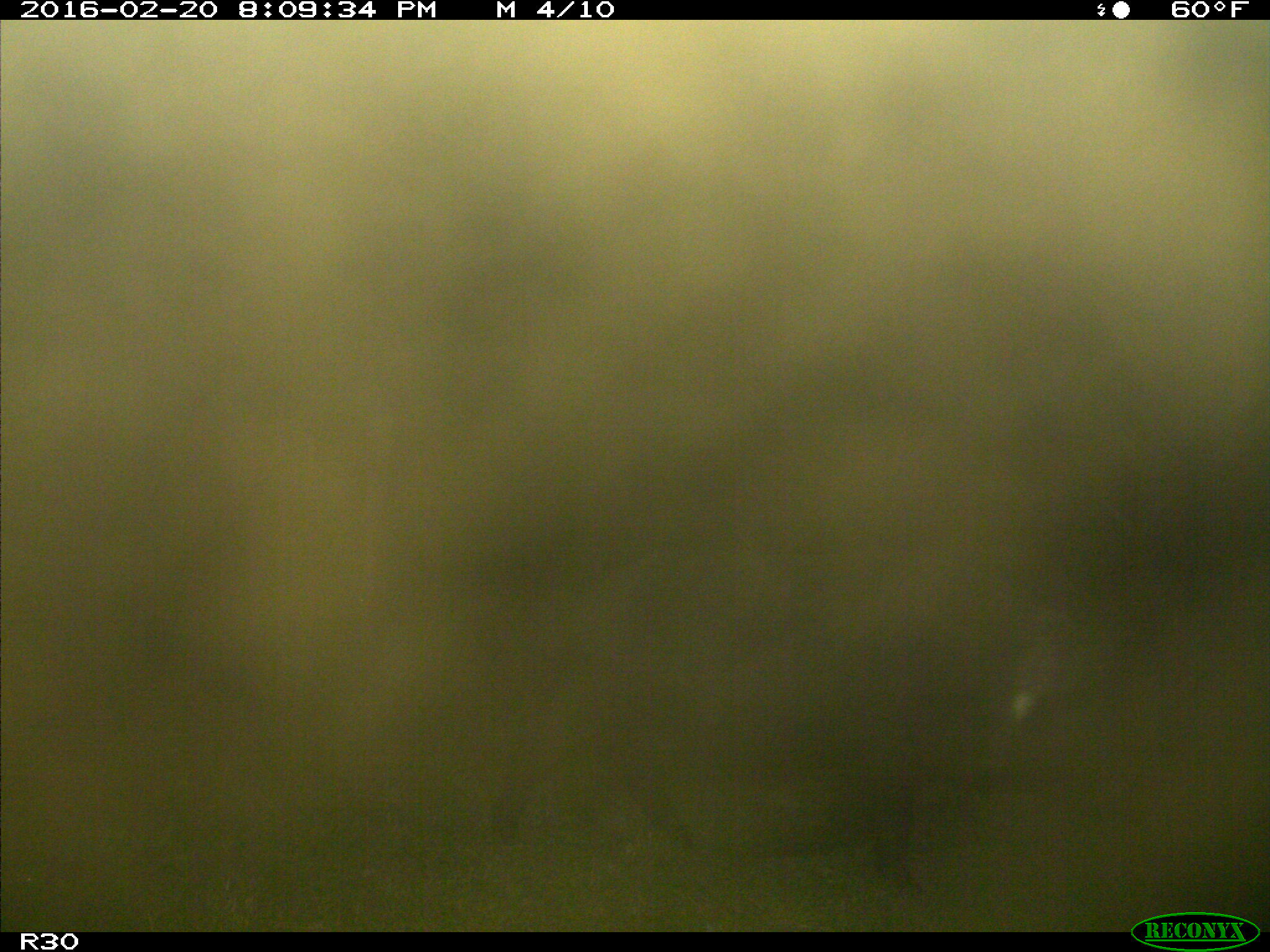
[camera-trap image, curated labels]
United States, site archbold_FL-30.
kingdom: Animalia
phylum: Chordata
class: Mammalia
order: Artiodactyla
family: Suidae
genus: Sus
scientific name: Sus scrofa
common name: wild boar